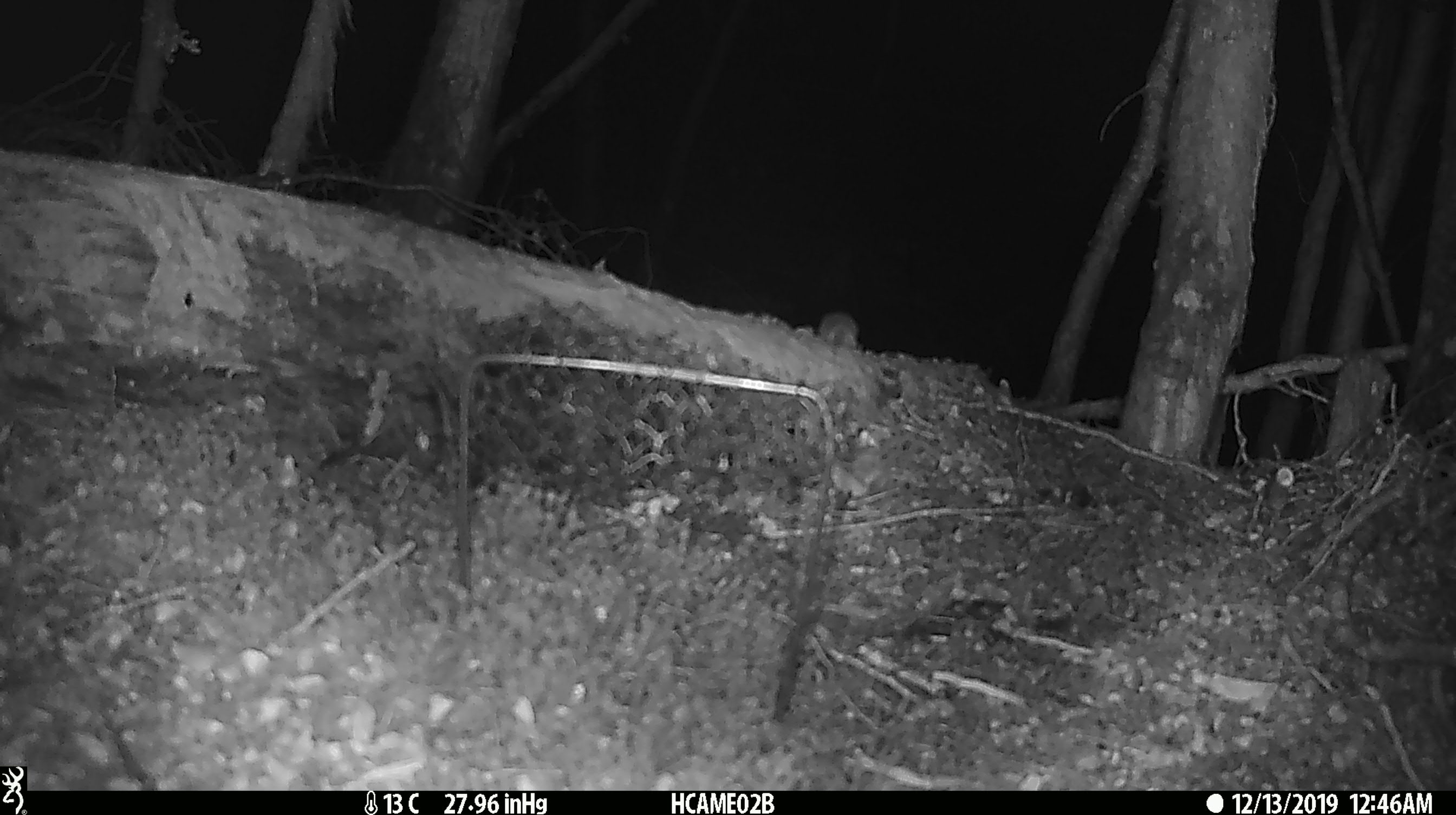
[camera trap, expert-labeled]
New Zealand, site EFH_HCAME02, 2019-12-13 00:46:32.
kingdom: Animalia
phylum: Chordata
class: Mammalia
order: Rodentia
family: Muridae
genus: Mus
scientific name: Mus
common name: mouse